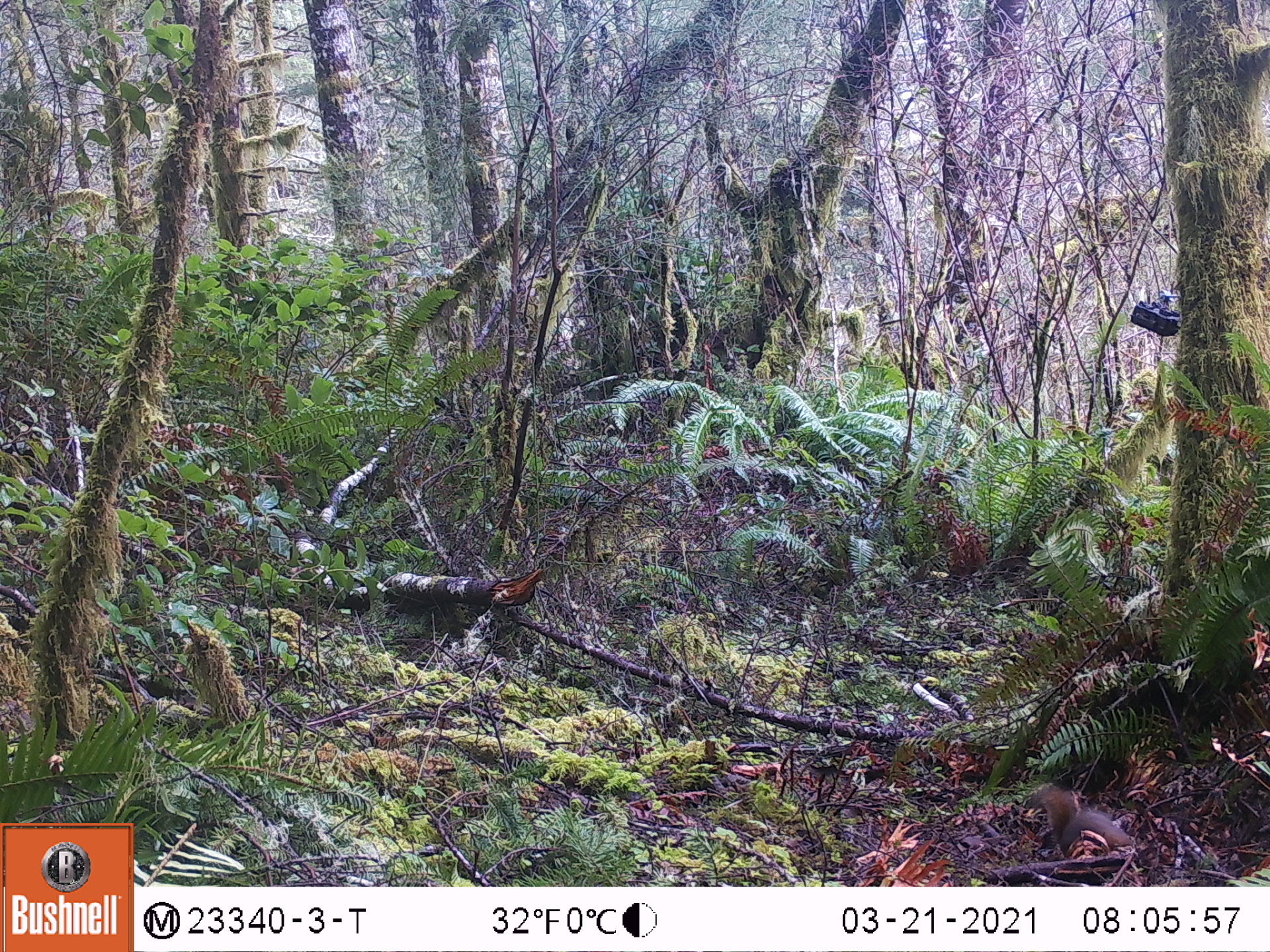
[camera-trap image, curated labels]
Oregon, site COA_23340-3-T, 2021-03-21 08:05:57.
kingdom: Animalia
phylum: Chordata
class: Mammalia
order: Rodentia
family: Sciuridae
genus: Tamiasciurus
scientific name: Tamiasciurus douglasii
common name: douglas squirrel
Douglas squirrel (Tamiasciurus douglasii).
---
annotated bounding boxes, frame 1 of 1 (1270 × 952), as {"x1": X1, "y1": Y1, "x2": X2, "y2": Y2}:
douglas squirrel: {"x1": 1029, "y1": 784, "x2": 1136, "y2": 864}